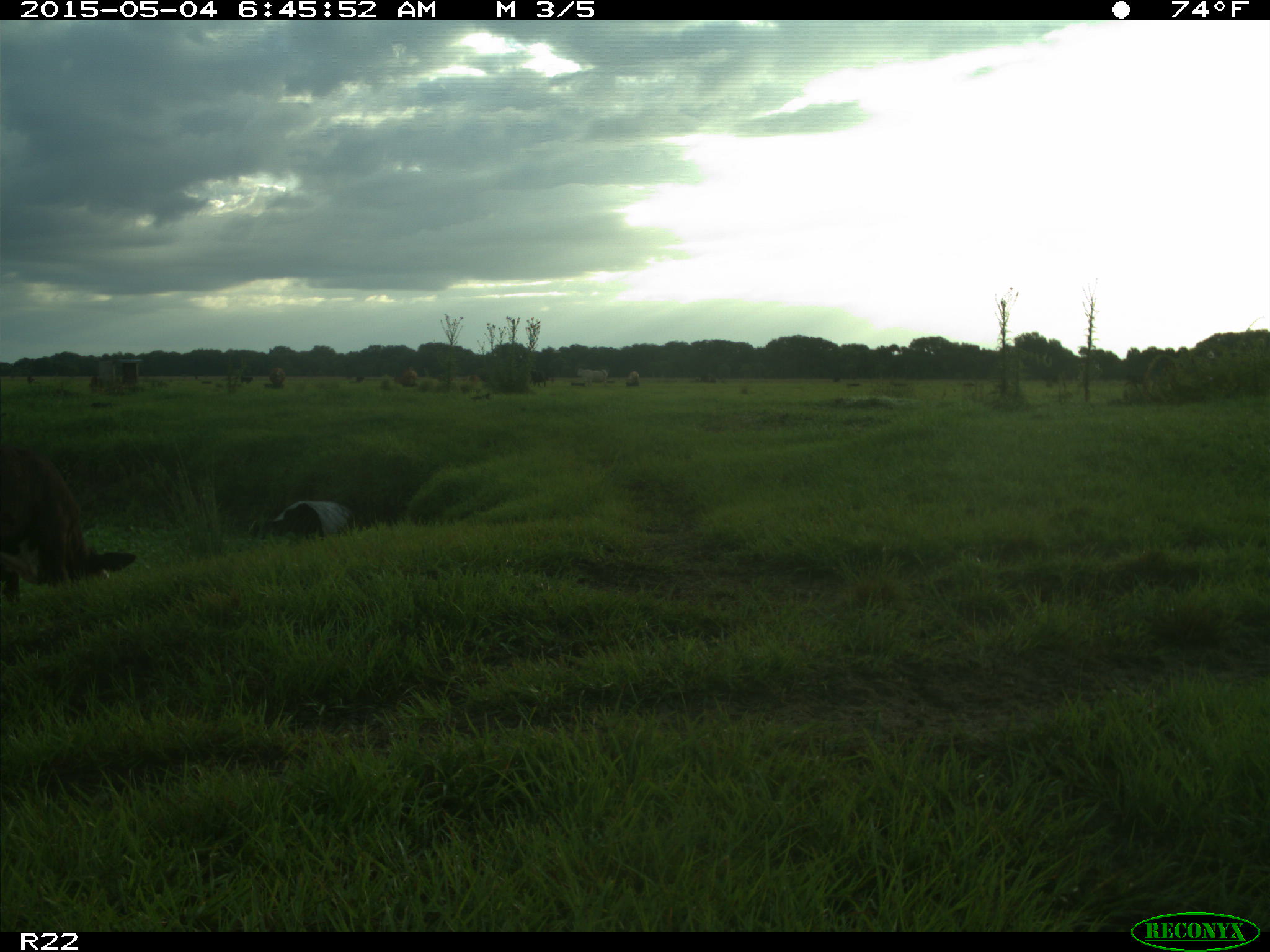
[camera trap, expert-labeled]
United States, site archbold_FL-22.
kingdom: Animalia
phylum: Chordata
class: Mammalia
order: Artiodactyla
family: Bovidae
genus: Bos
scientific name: Bos taurus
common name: domestic cow